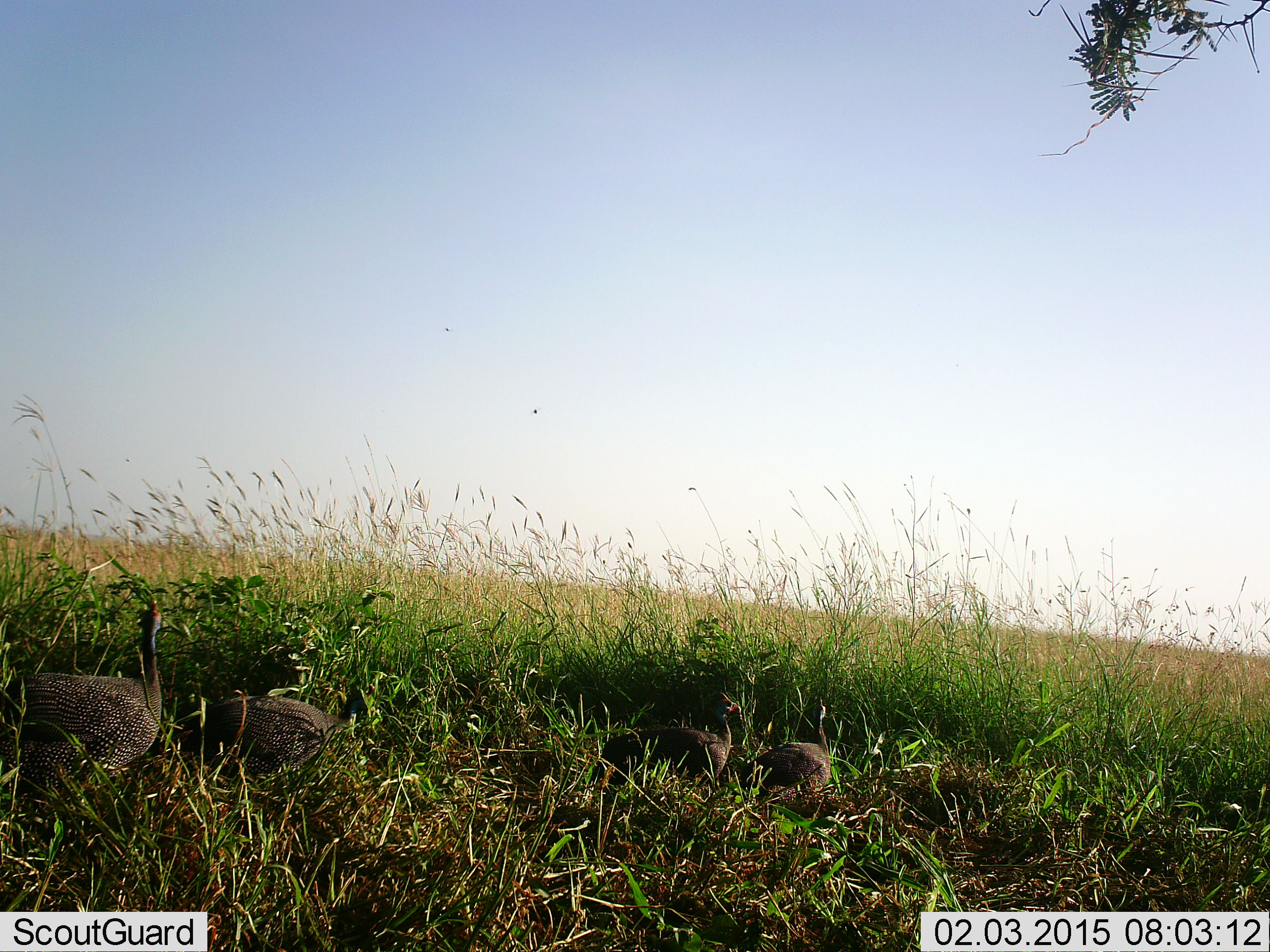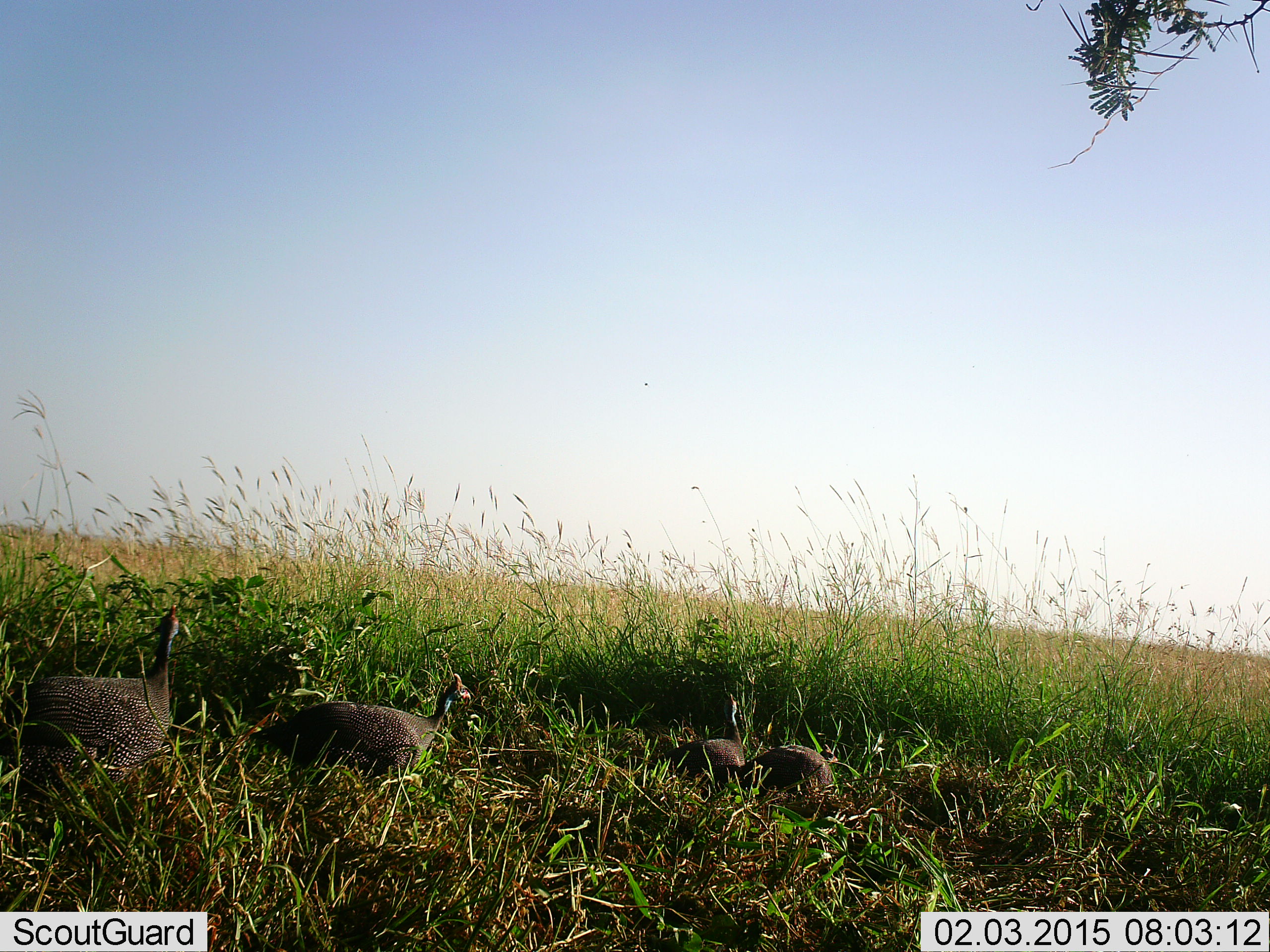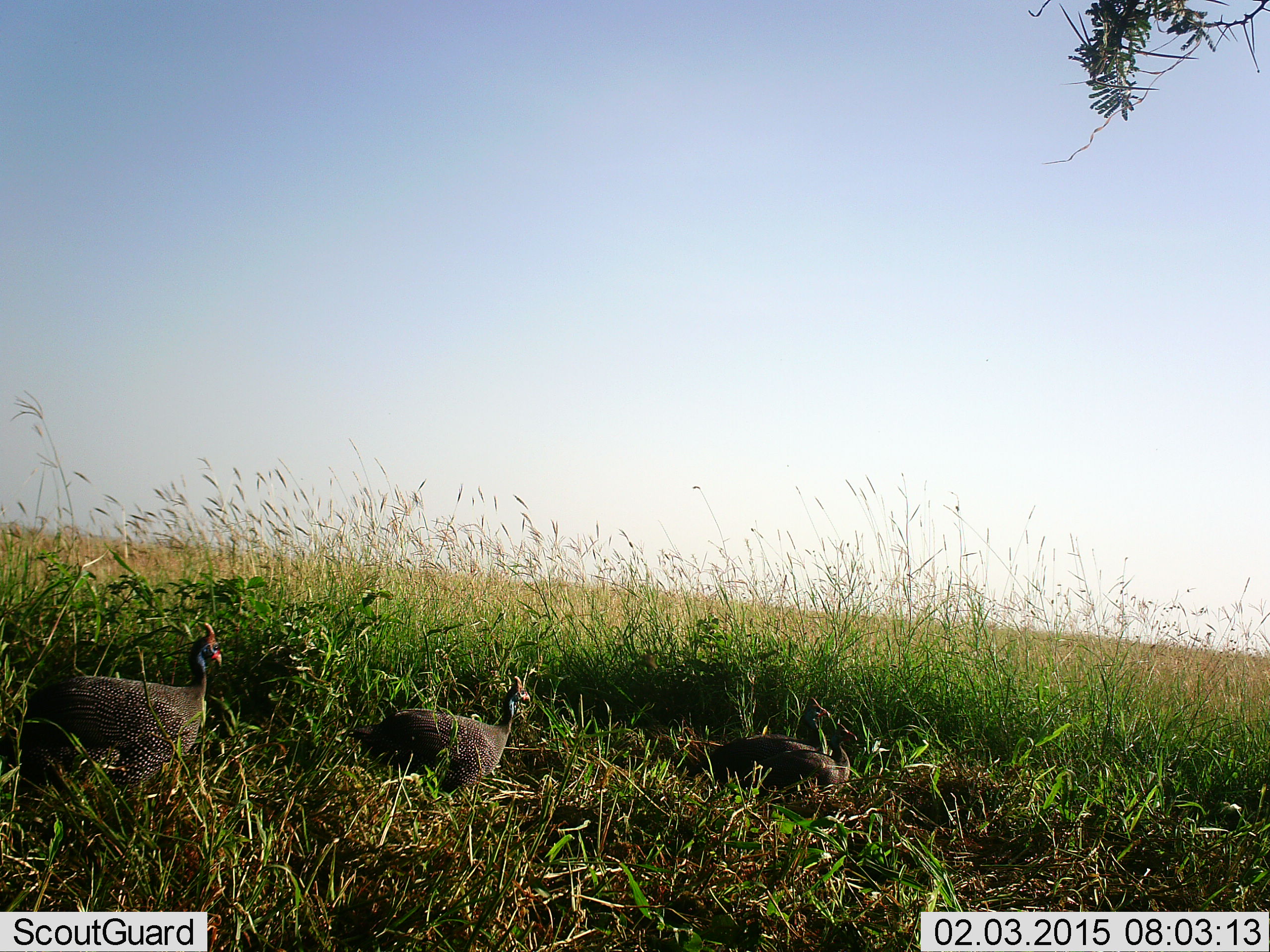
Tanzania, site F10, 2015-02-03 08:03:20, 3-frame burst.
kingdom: Animalia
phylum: Chordata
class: Aves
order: Galliformes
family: Numididae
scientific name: Numididae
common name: guinea fowl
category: guineafowl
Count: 4.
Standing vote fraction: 30%.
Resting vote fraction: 10%.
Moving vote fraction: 70%.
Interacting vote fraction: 0%.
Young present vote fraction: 10%.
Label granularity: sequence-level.